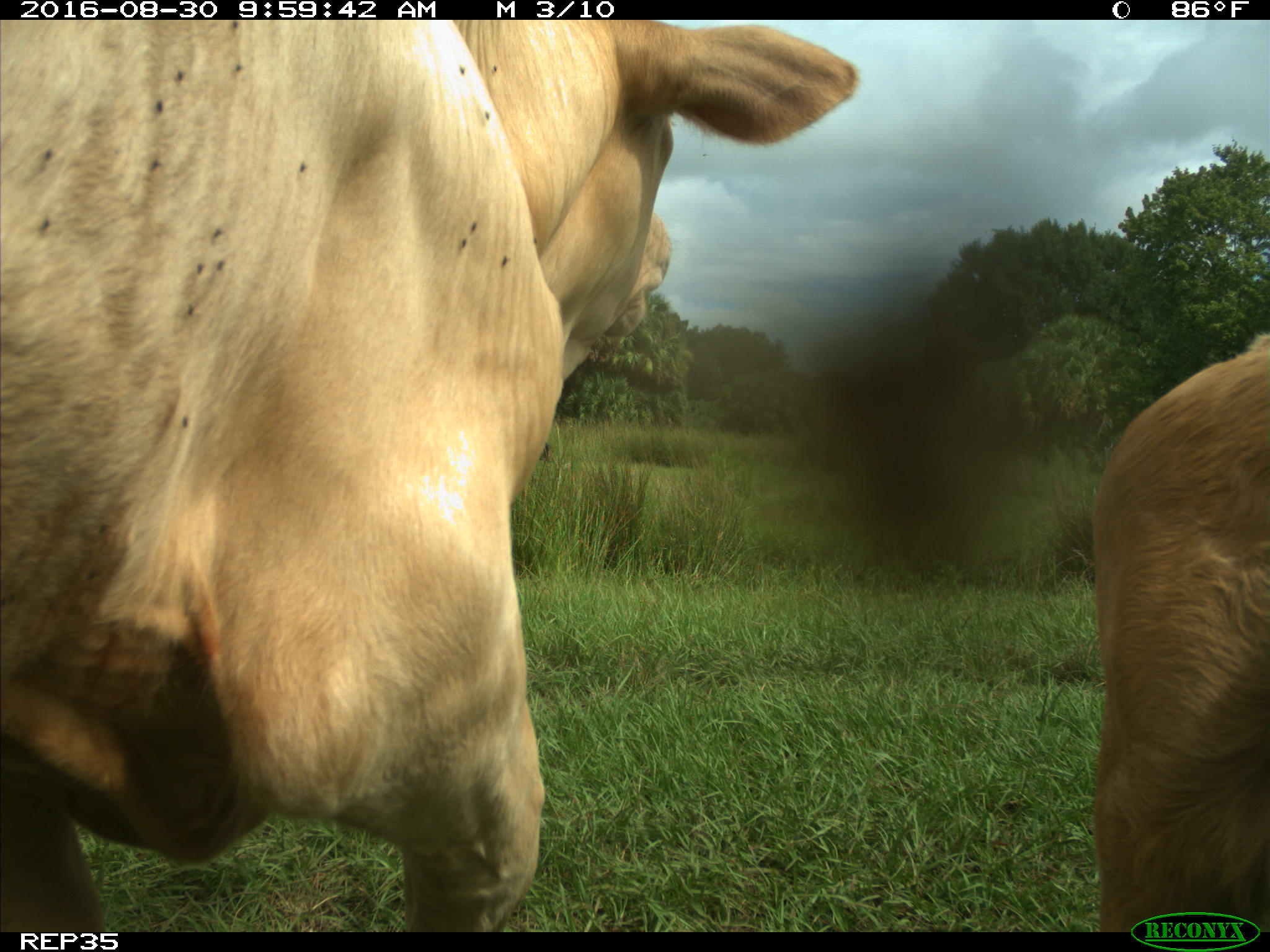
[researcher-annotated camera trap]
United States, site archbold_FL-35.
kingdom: Animalia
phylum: Chordata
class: Mammalia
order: Artiodactyla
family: Bovidae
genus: Bos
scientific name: Bos taurus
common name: domestic cow